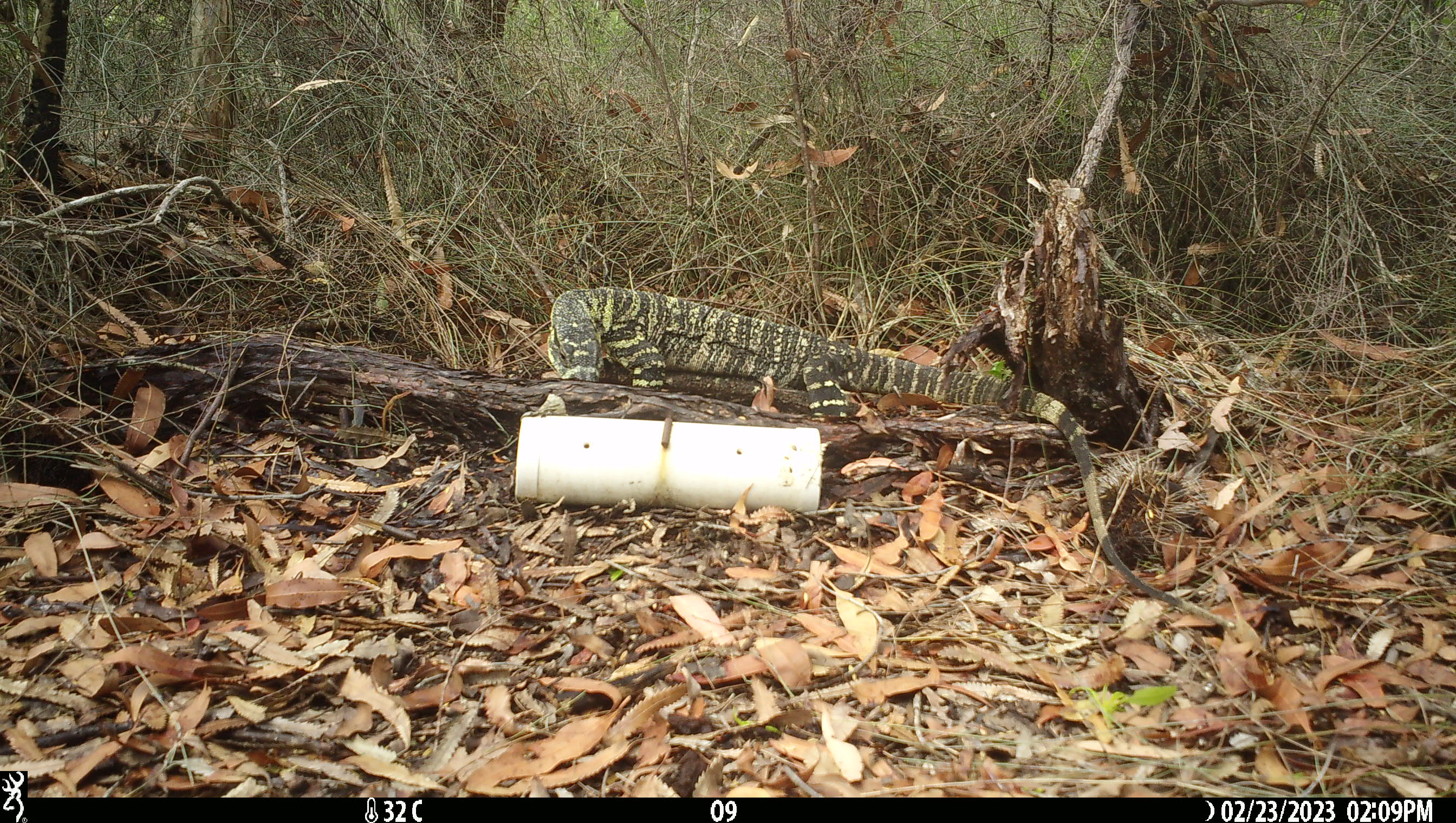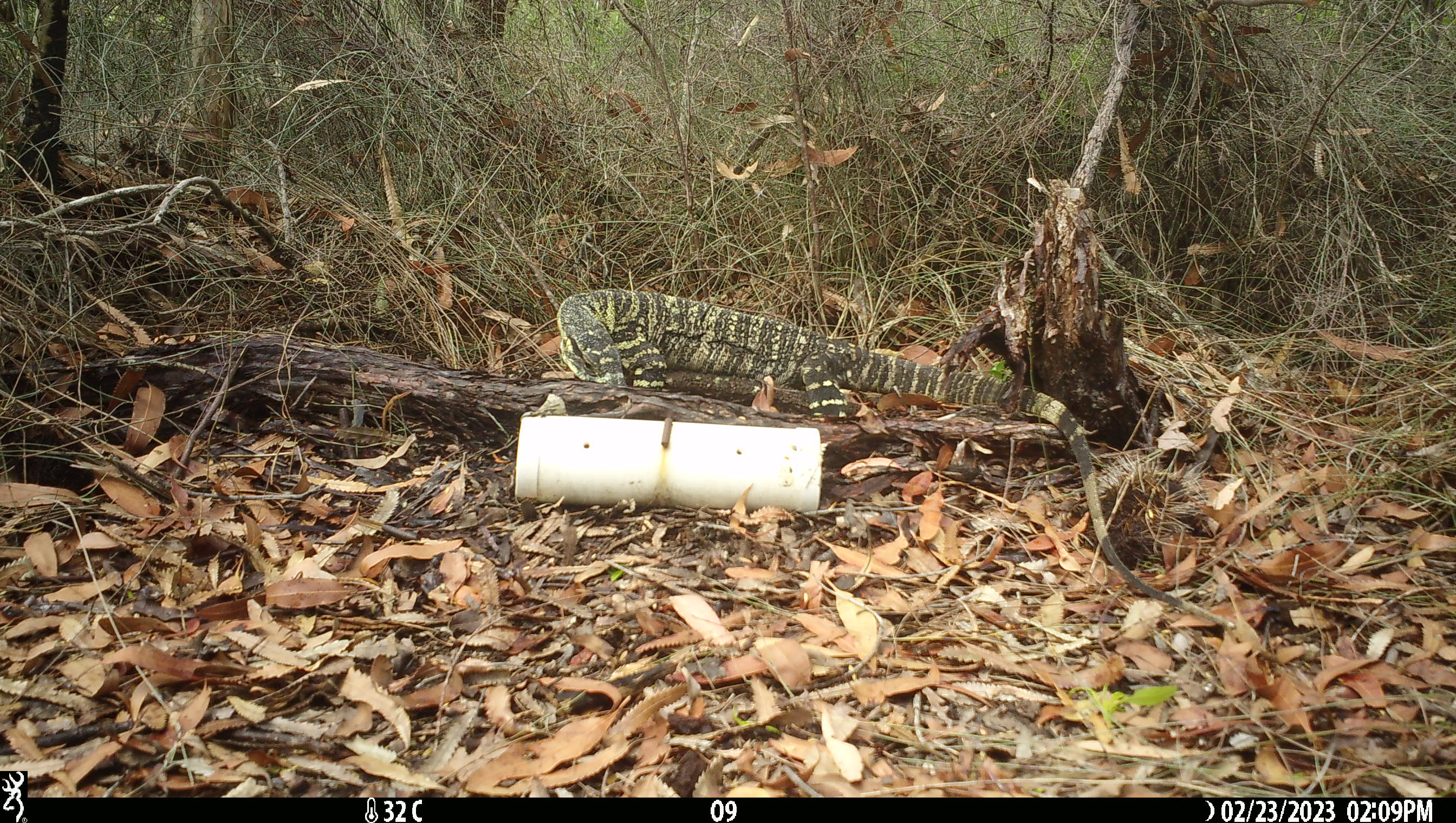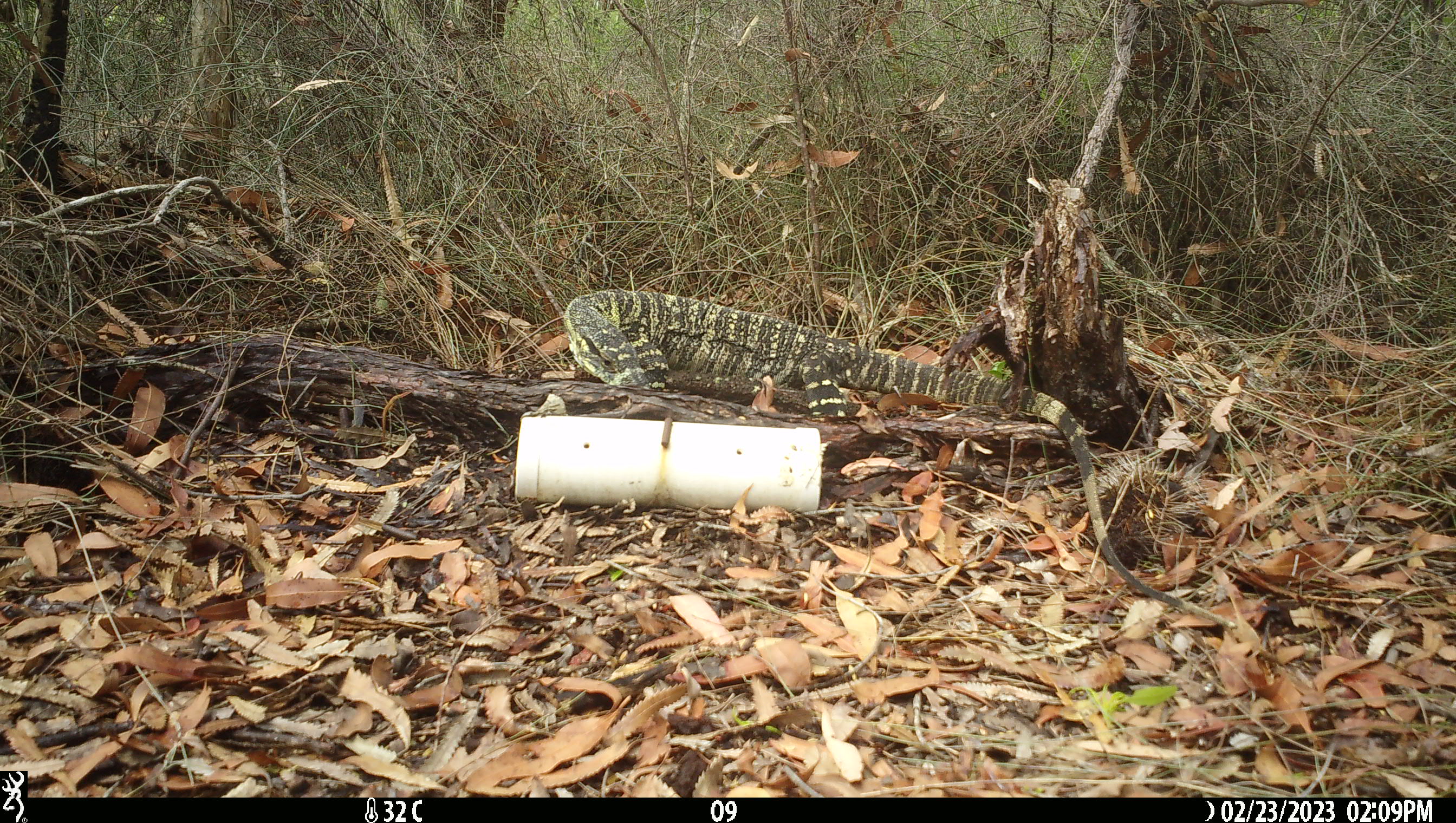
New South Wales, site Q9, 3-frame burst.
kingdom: Animalia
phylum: Chordata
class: Reptilia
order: Squamata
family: Varanidae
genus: Varanus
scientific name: Varanus varius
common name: lace monitor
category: goanna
Goanna (lace monitor) (Varanus varius).